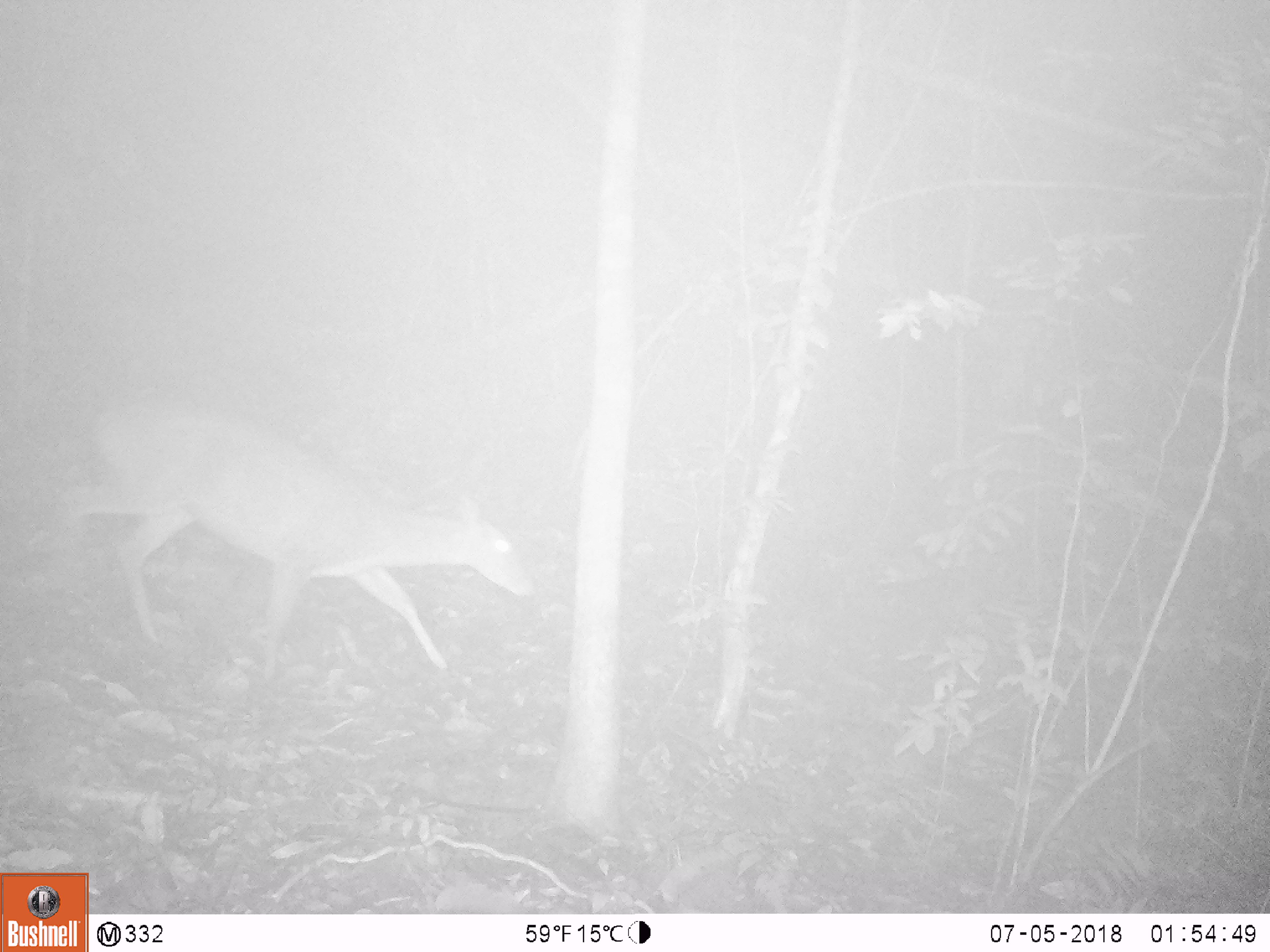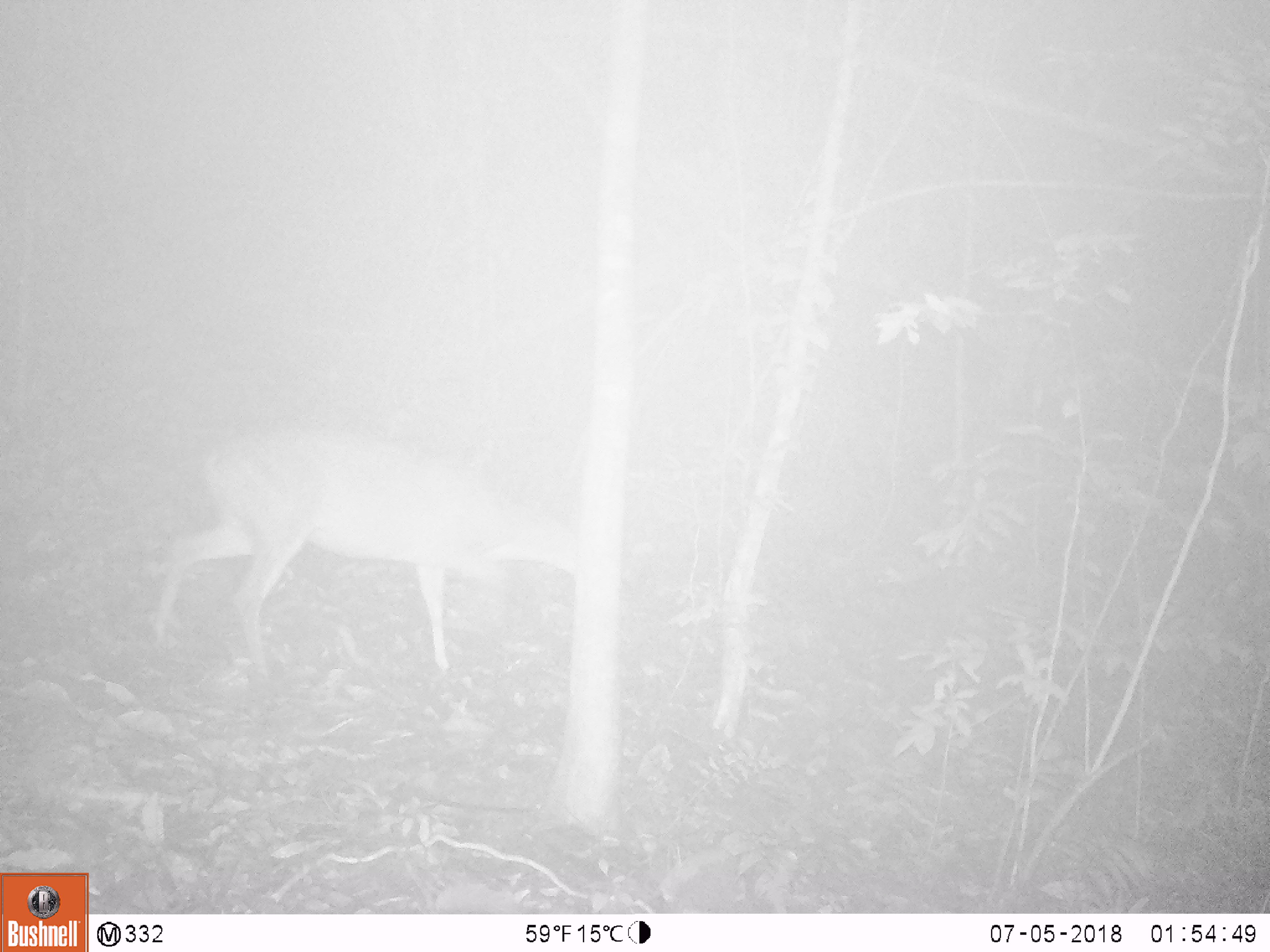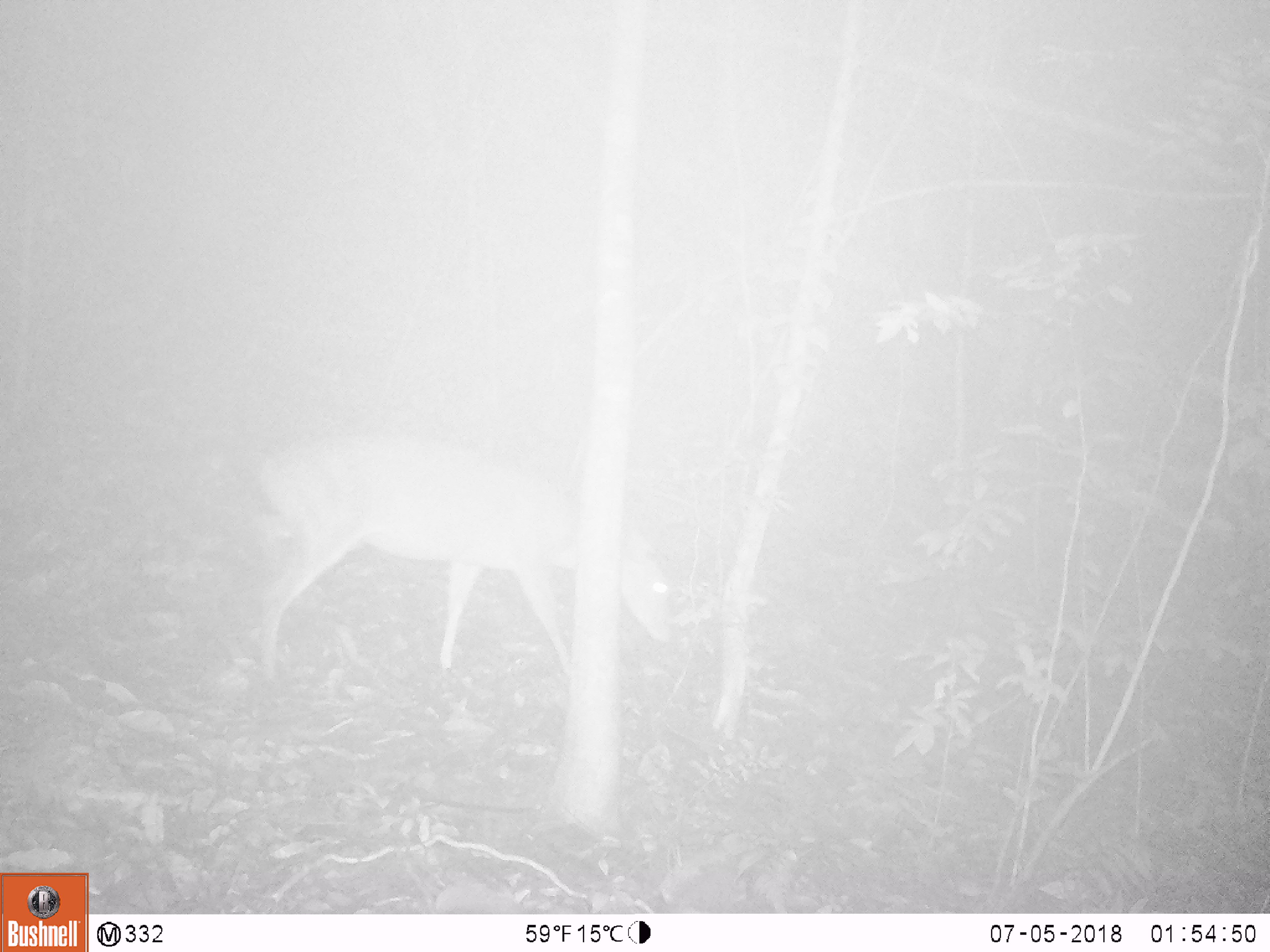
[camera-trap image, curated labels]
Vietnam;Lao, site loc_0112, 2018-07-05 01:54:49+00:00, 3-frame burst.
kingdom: Animalia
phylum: Chordata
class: Mammalia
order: Artiodactyla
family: Cervidae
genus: Muntiacus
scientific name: Muntiacus vuquangensis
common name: large-antlered muntjac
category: large antlered muntjac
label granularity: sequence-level